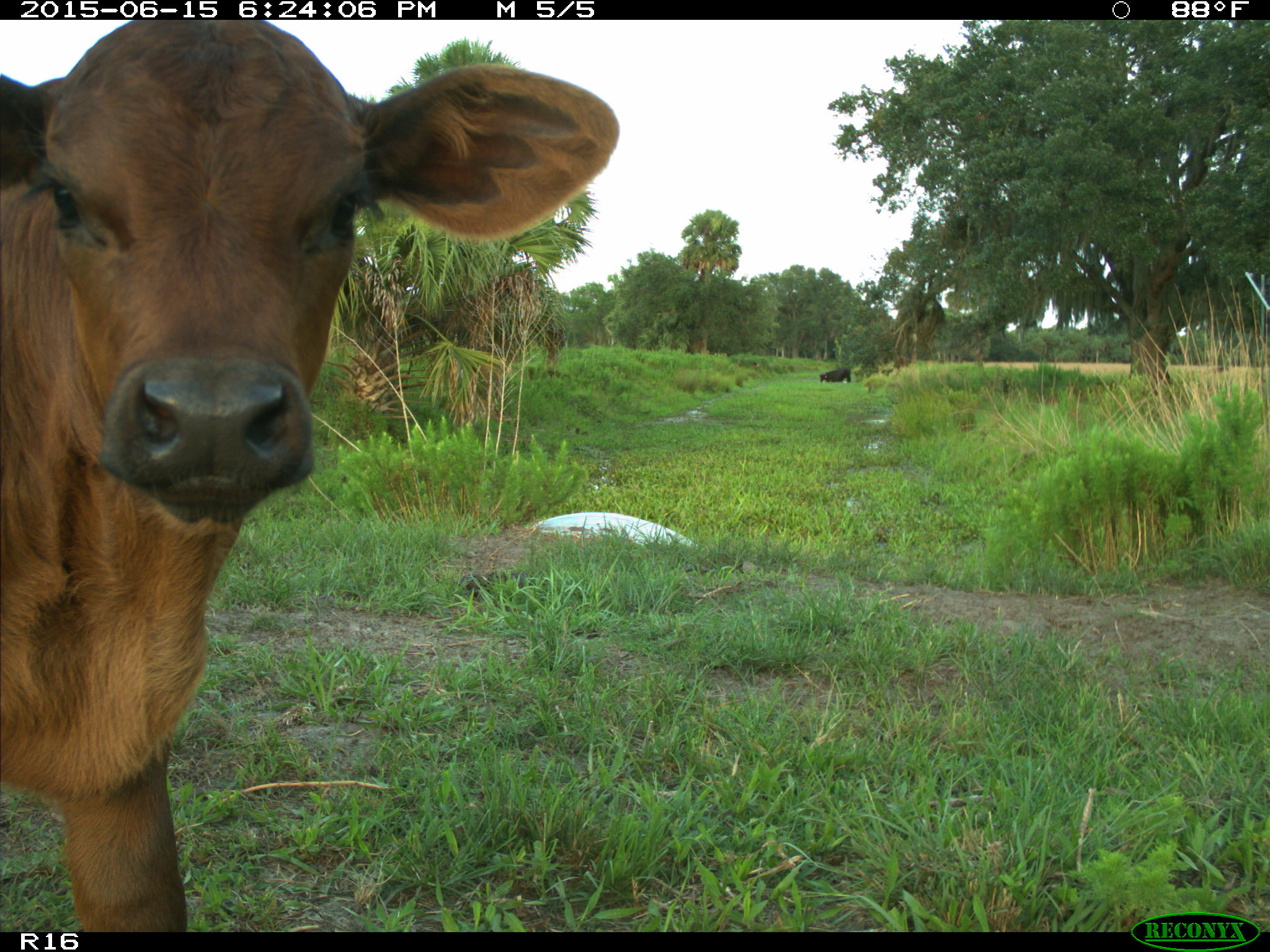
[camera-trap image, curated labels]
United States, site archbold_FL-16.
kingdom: Animalia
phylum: Chordata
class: Mammalia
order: Artiodactyla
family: Bovidae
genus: Bos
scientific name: Bos taurus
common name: domestic cow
Bos taurus (domestic cow).